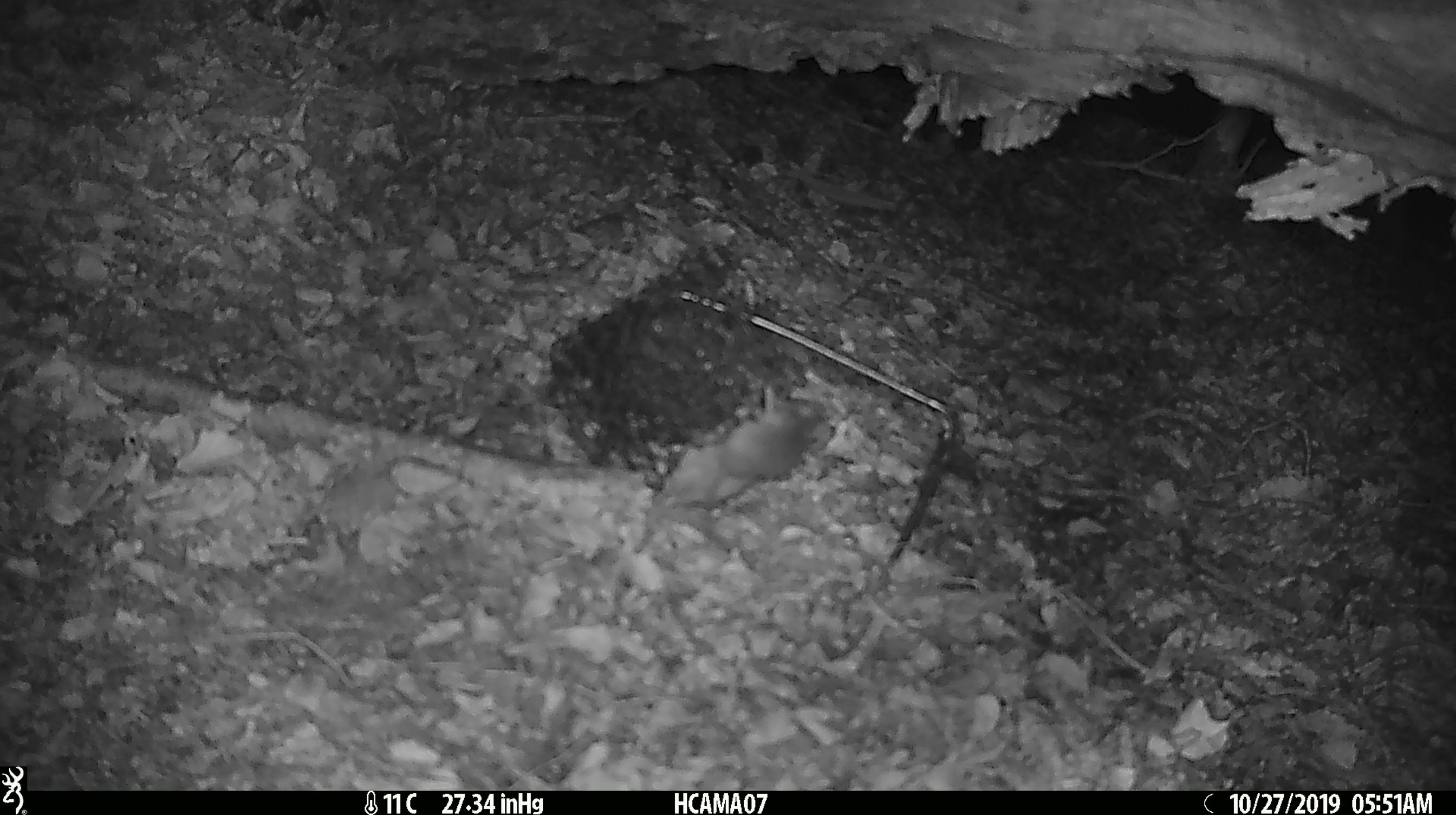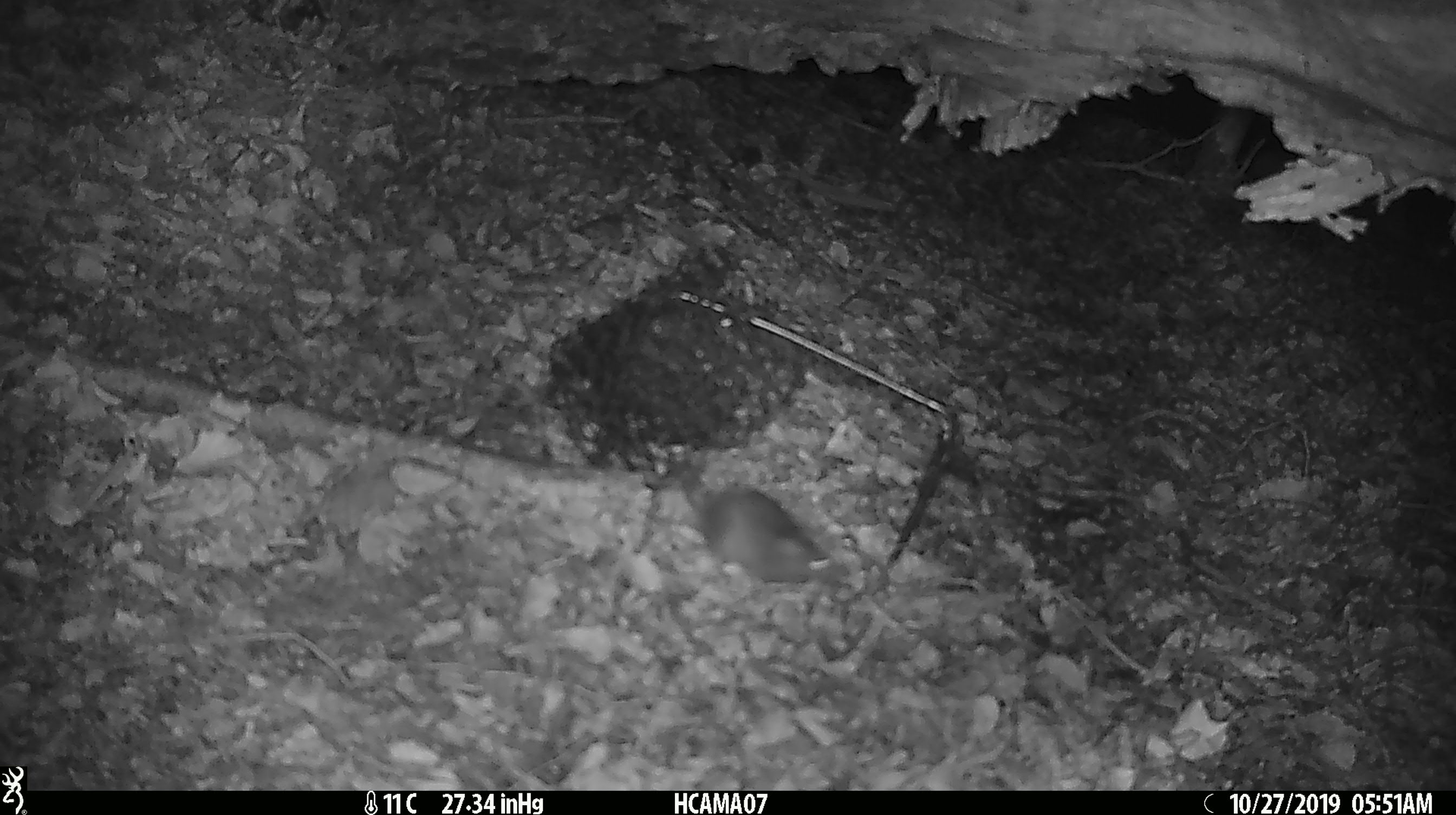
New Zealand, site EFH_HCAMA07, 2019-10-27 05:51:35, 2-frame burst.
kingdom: Animalia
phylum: Chordata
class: Mammalia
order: Rodentia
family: Muridae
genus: Mus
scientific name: Mus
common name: mouse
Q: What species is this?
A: Mouse (Mus).